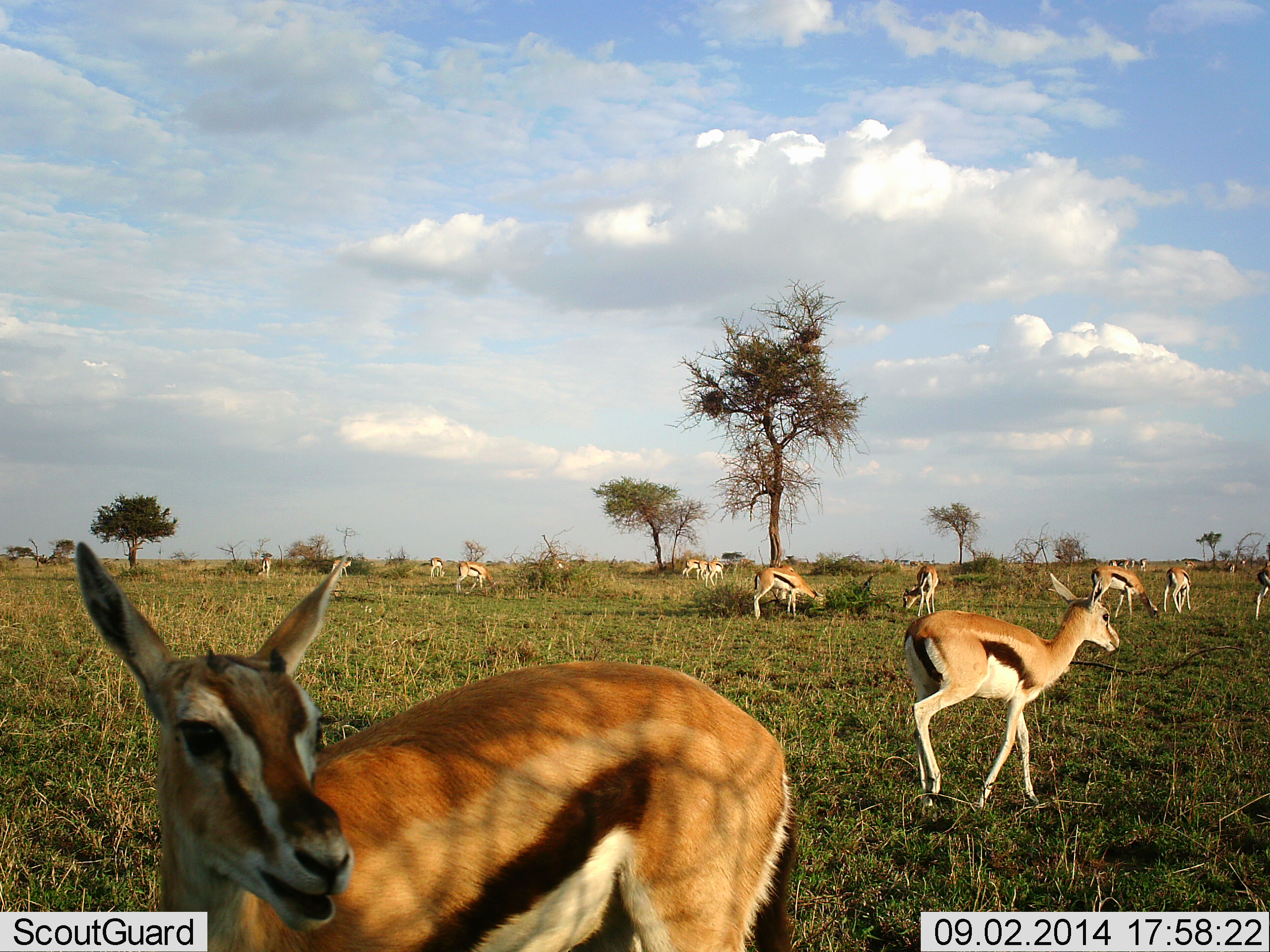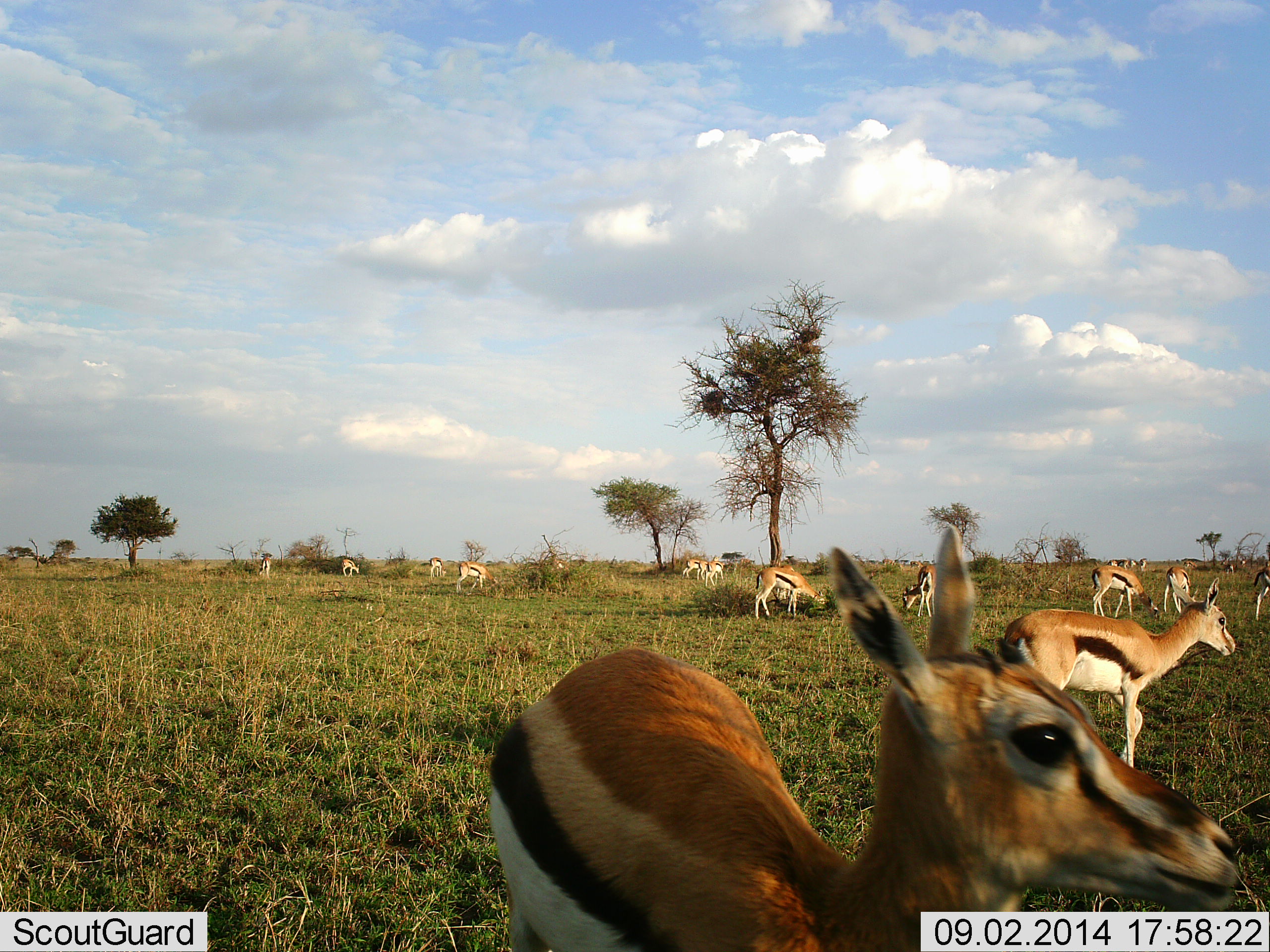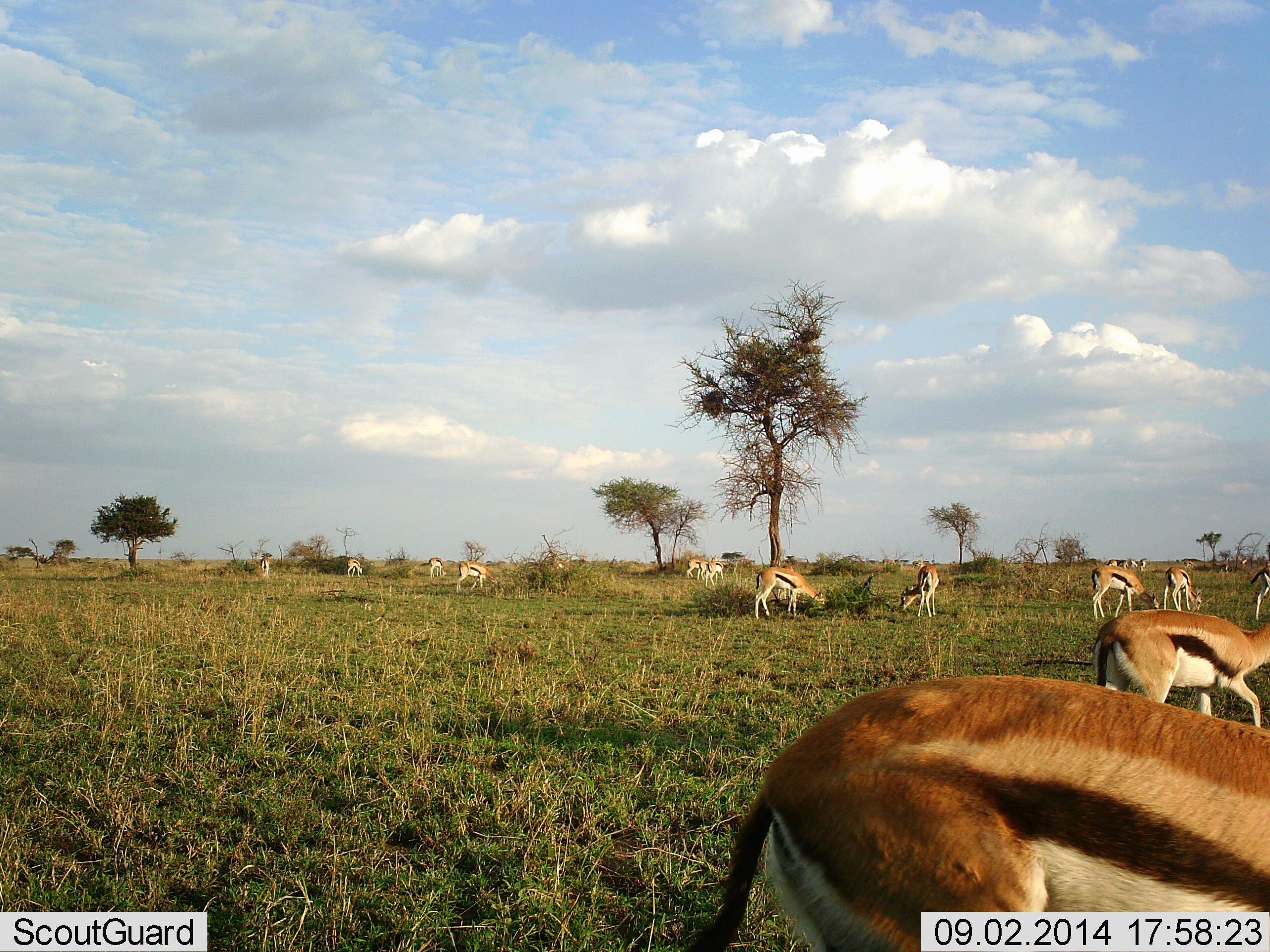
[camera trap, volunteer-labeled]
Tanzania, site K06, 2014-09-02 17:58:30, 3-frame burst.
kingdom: Animalia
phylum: Chordata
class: Mammalia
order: Artiodactyla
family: Bovidae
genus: Eudorcas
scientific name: Eudorcas thomsonii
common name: thomson's gazelle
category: gazellethomsons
Gazellethomsons (thomson's gazelle) (Eudorcas thomsonii), count 11-50. Behavior (volunteer vote fractions): standing 70%, resting 0%, moving 70%, interacting 0%. Young present (vote fraction): 10%. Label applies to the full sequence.